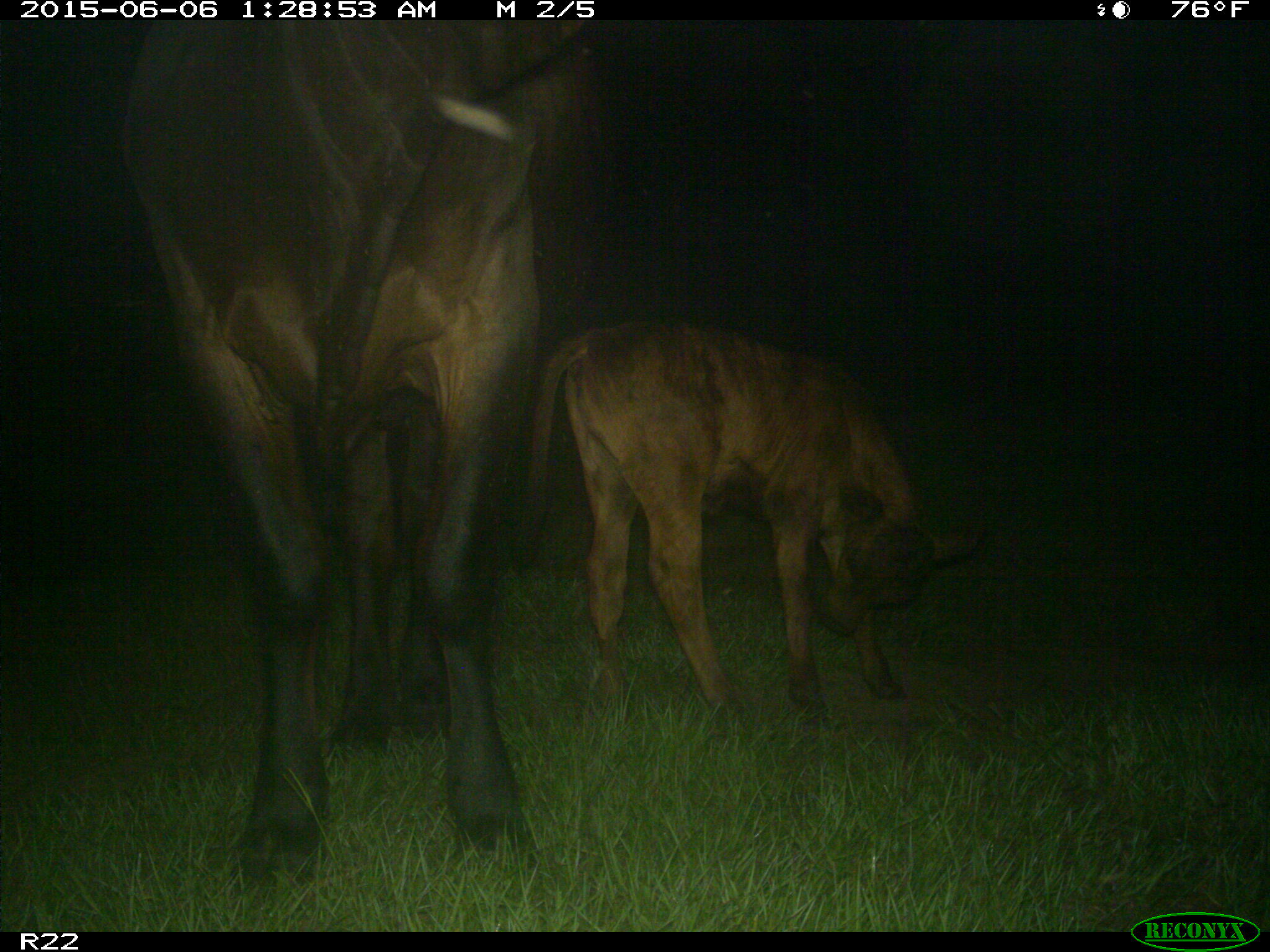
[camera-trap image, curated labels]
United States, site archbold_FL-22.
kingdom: Animalia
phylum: Chordata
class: Mammalia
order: Artiodactyla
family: Bovidae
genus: Bos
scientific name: Bos taurus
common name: domestic cow